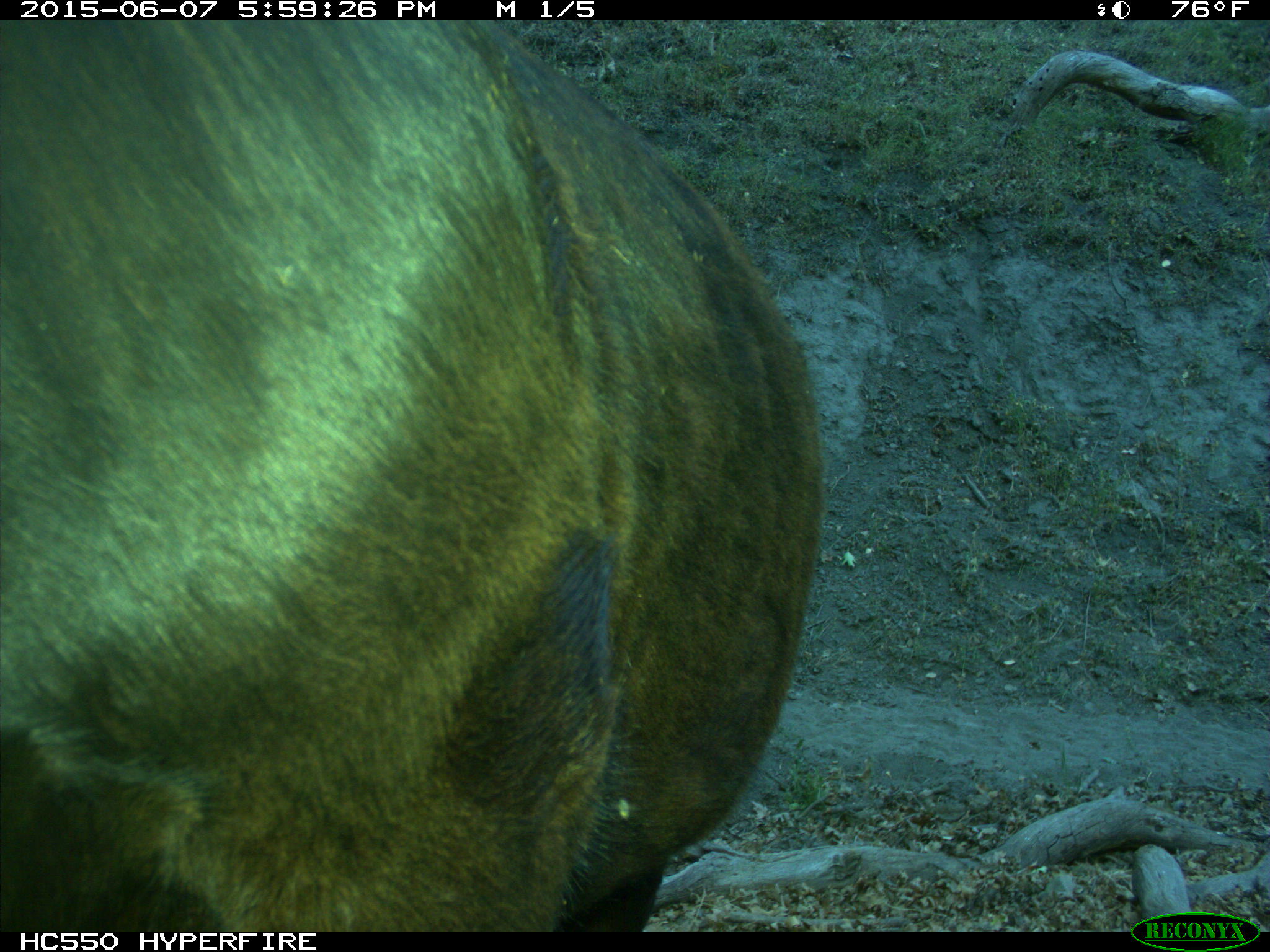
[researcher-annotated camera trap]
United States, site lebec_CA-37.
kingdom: Animalia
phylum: Chordata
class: Mammalia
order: Artiodactyla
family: Bovidae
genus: Bos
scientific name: Bos taurus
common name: domestic cow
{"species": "Bos taurus (domestic cow)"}